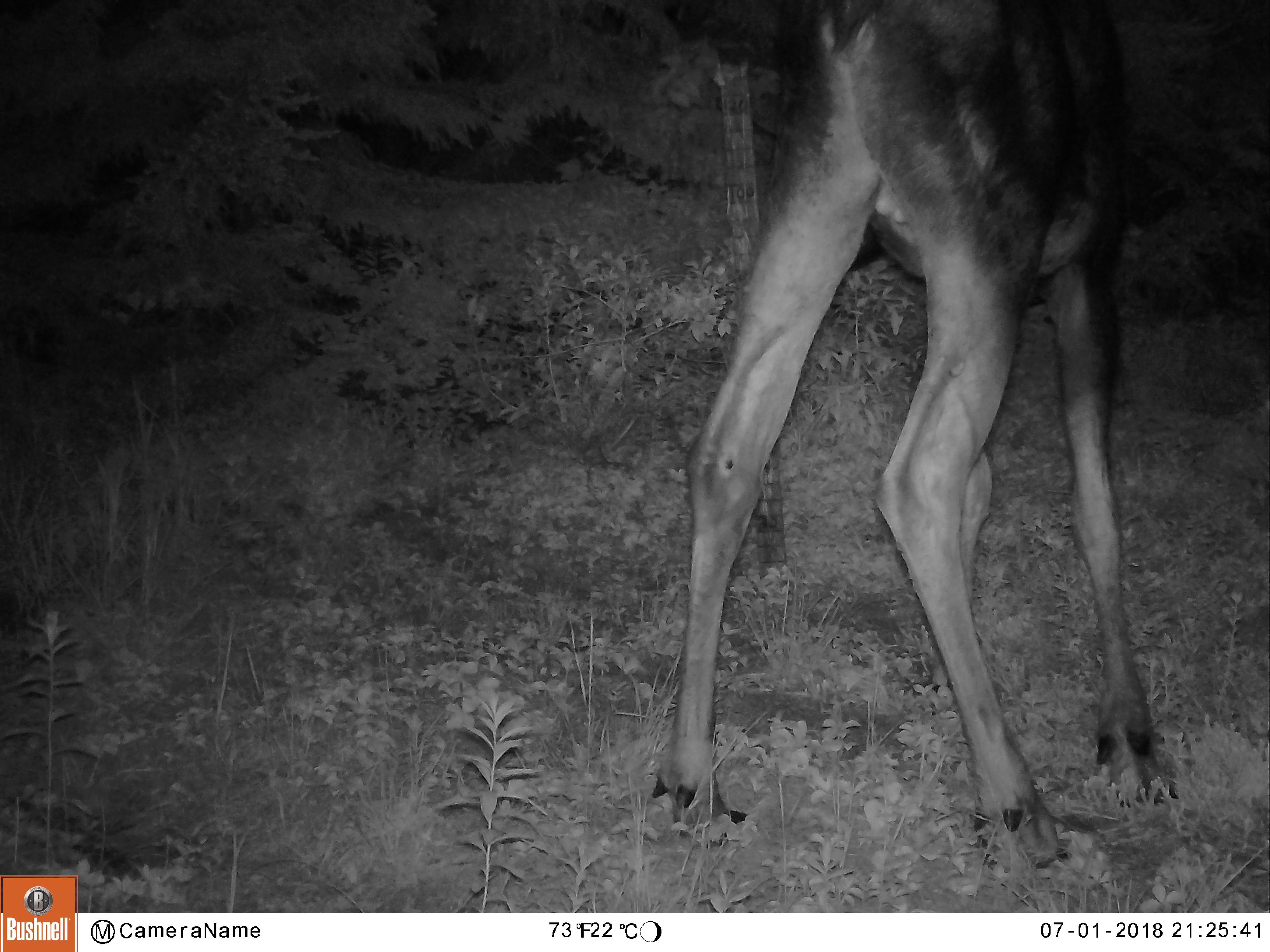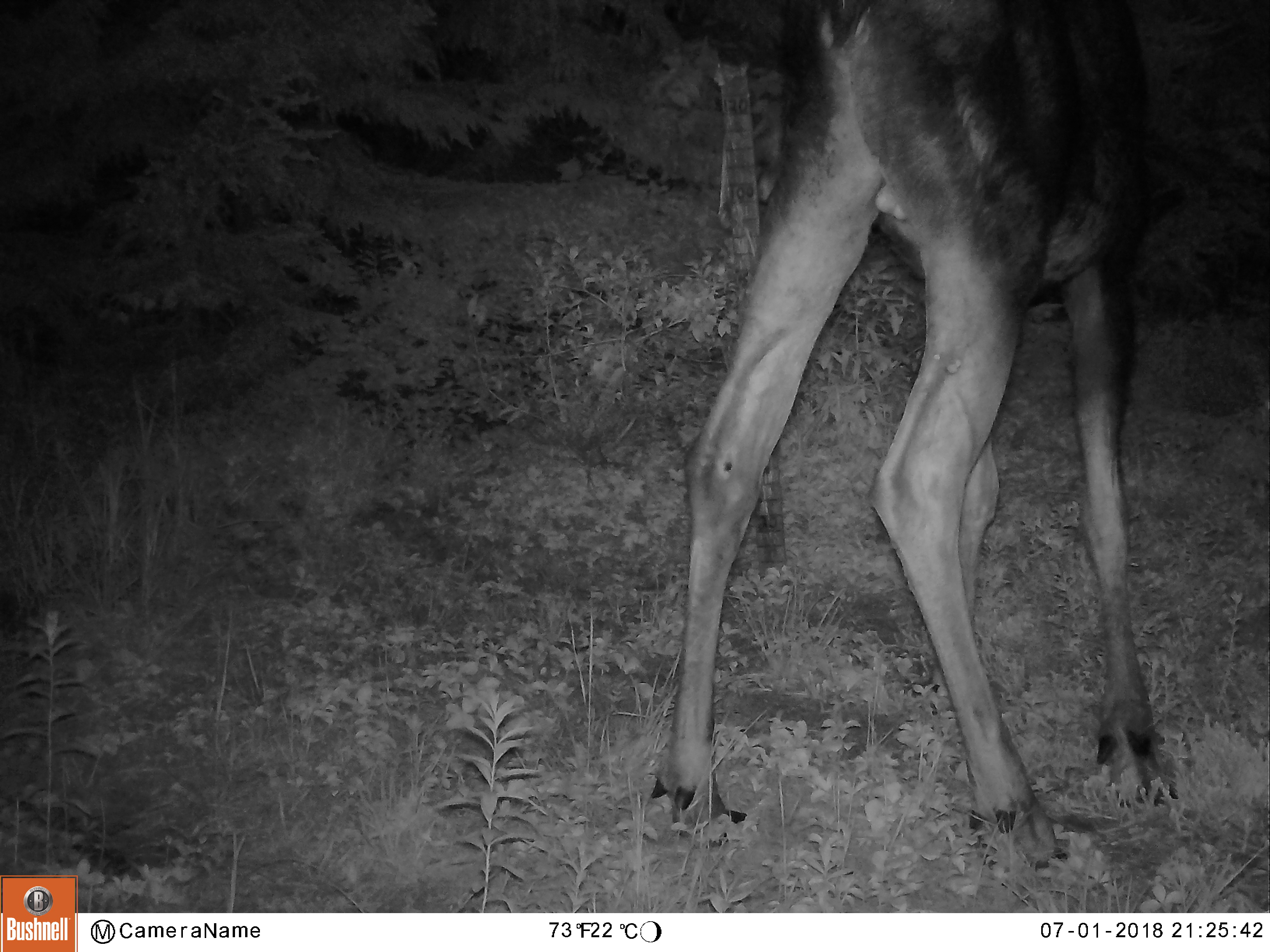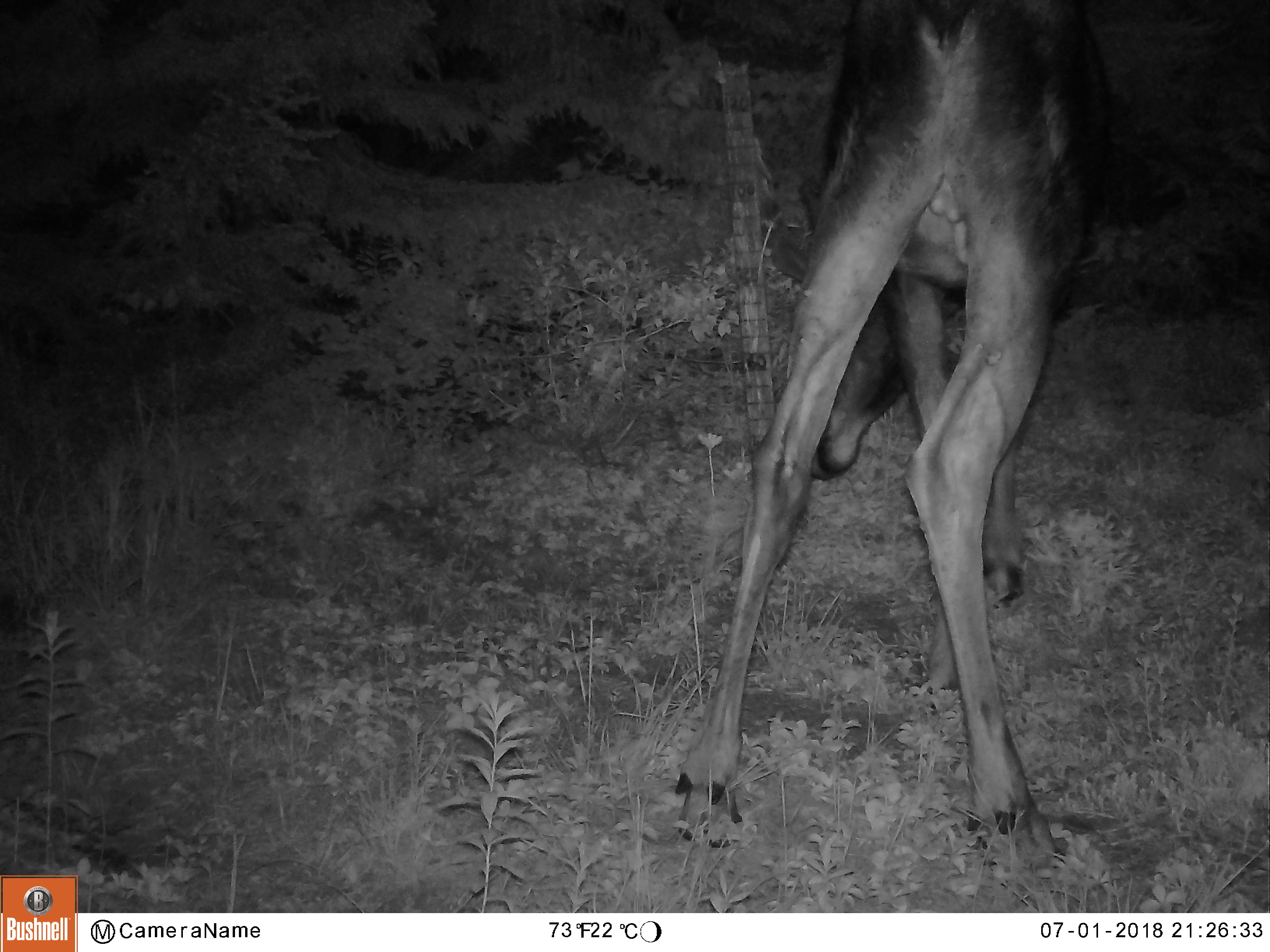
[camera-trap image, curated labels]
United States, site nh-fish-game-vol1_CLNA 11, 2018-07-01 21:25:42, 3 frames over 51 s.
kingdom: Animalia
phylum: Chordata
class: Mammalia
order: Artiodactyla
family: Cervidae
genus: Alces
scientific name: Alces alces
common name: moose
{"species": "moose (Alces alces)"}